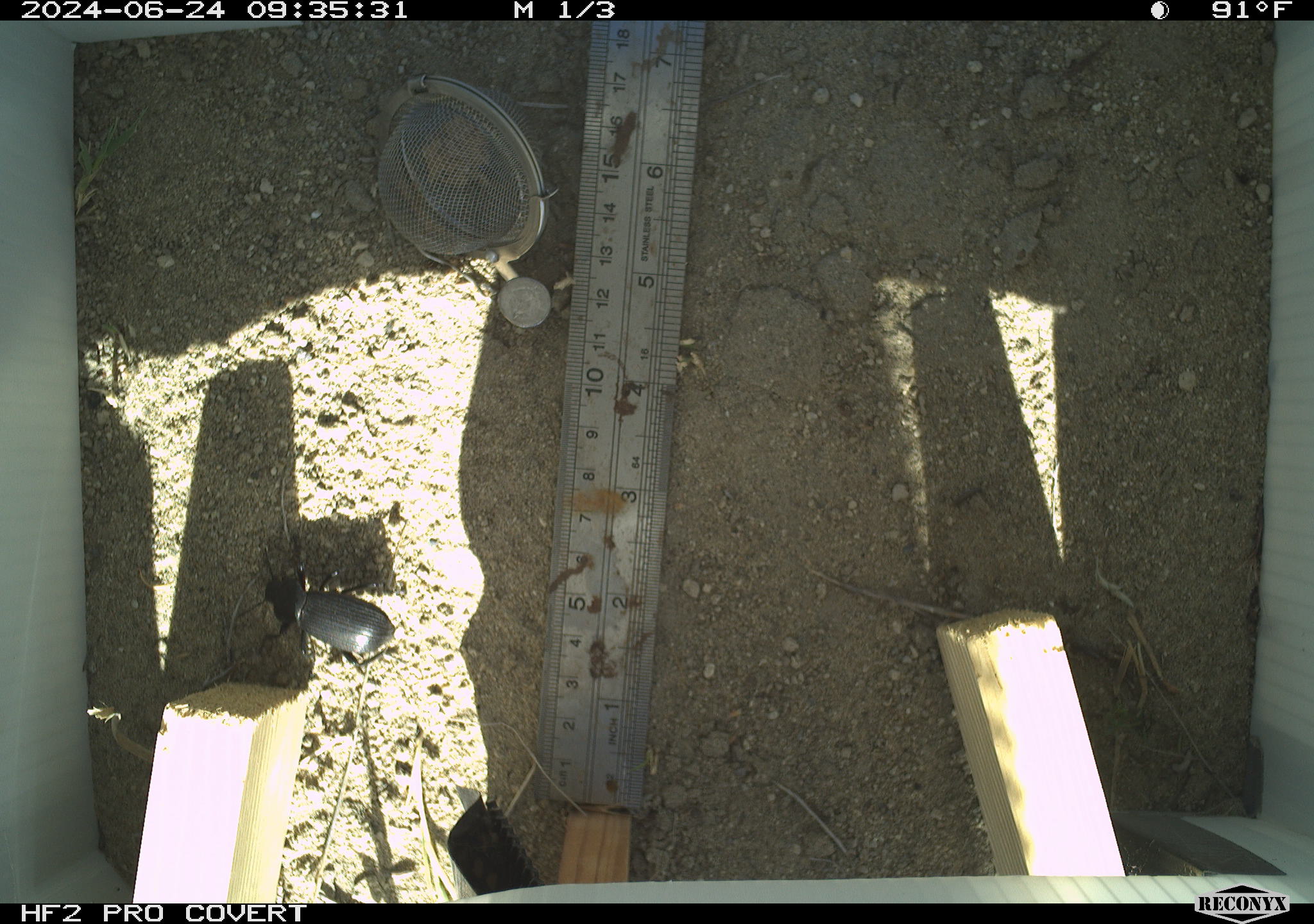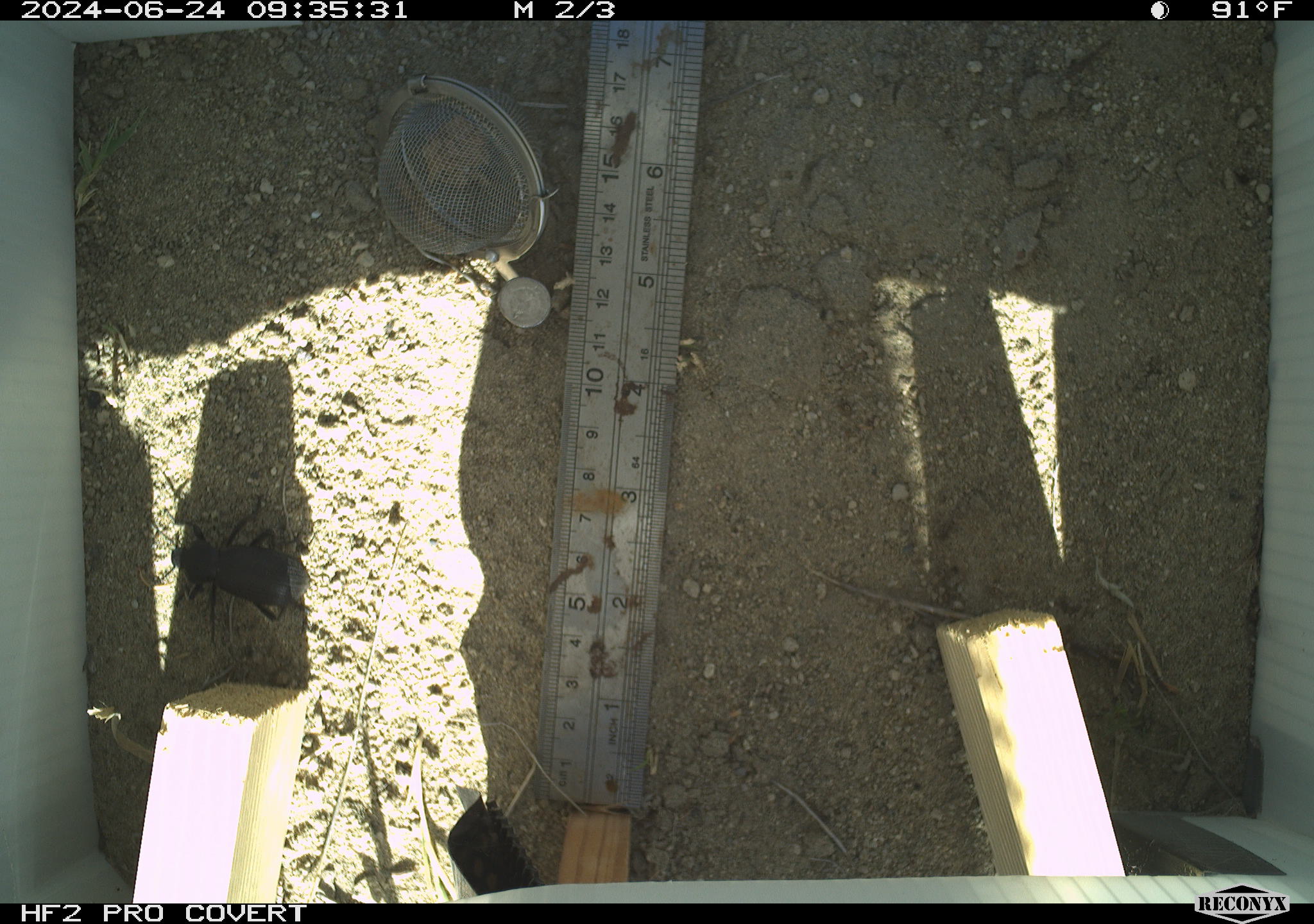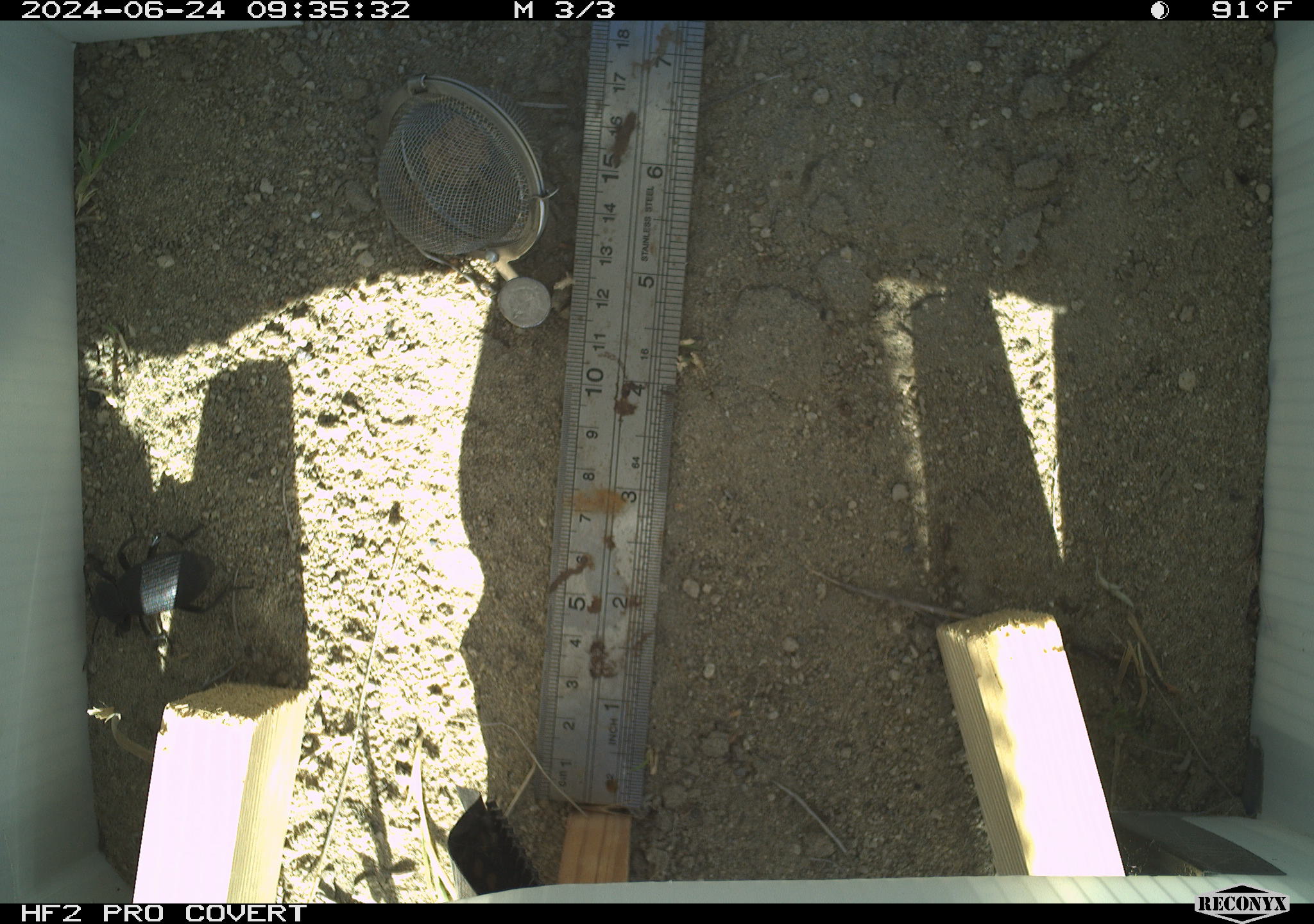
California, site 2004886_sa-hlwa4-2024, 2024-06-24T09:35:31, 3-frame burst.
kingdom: Animalia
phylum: Arthropoda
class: Insecta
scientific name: Insecta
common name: insect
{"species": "insect (Insecta)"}